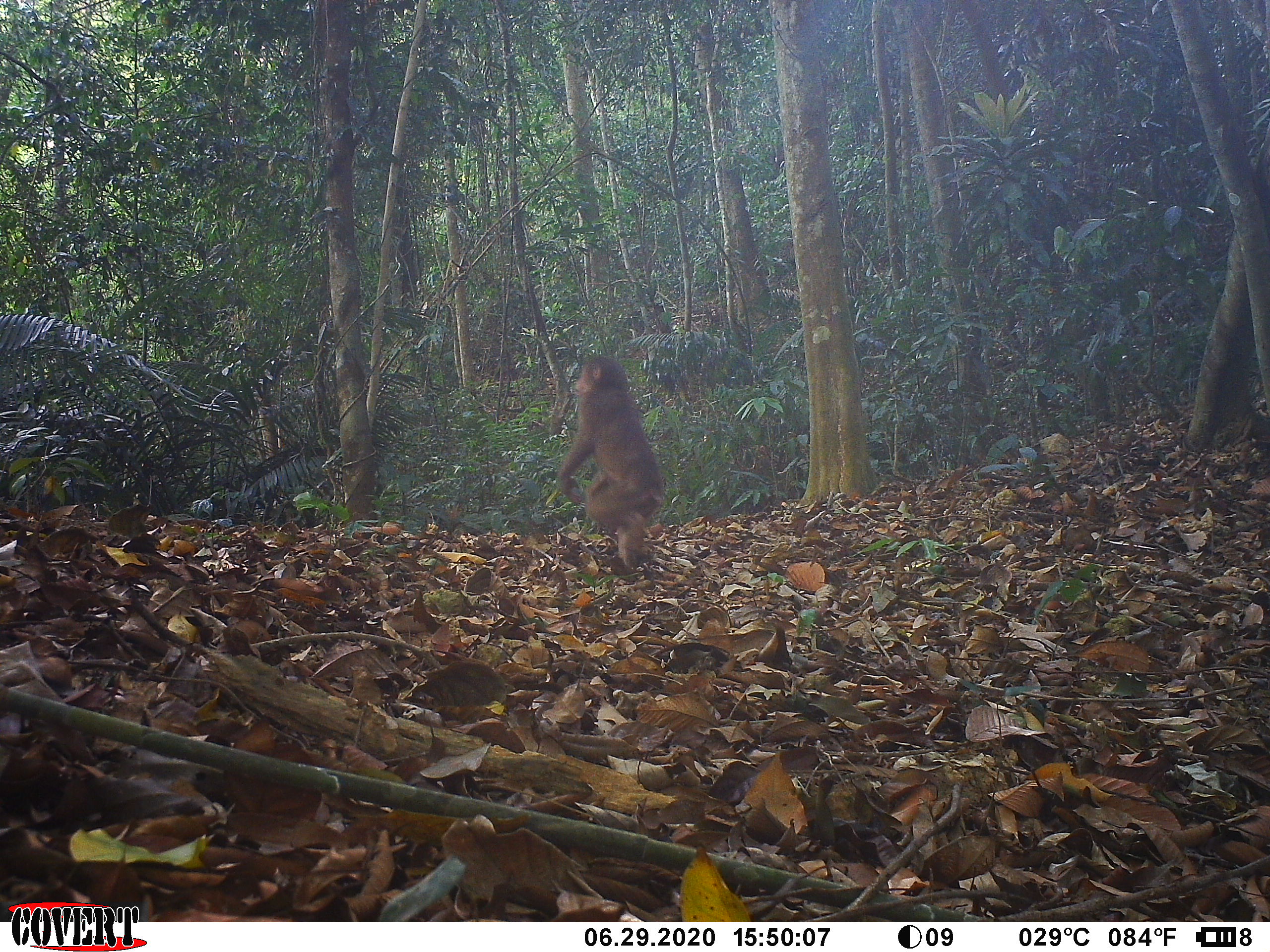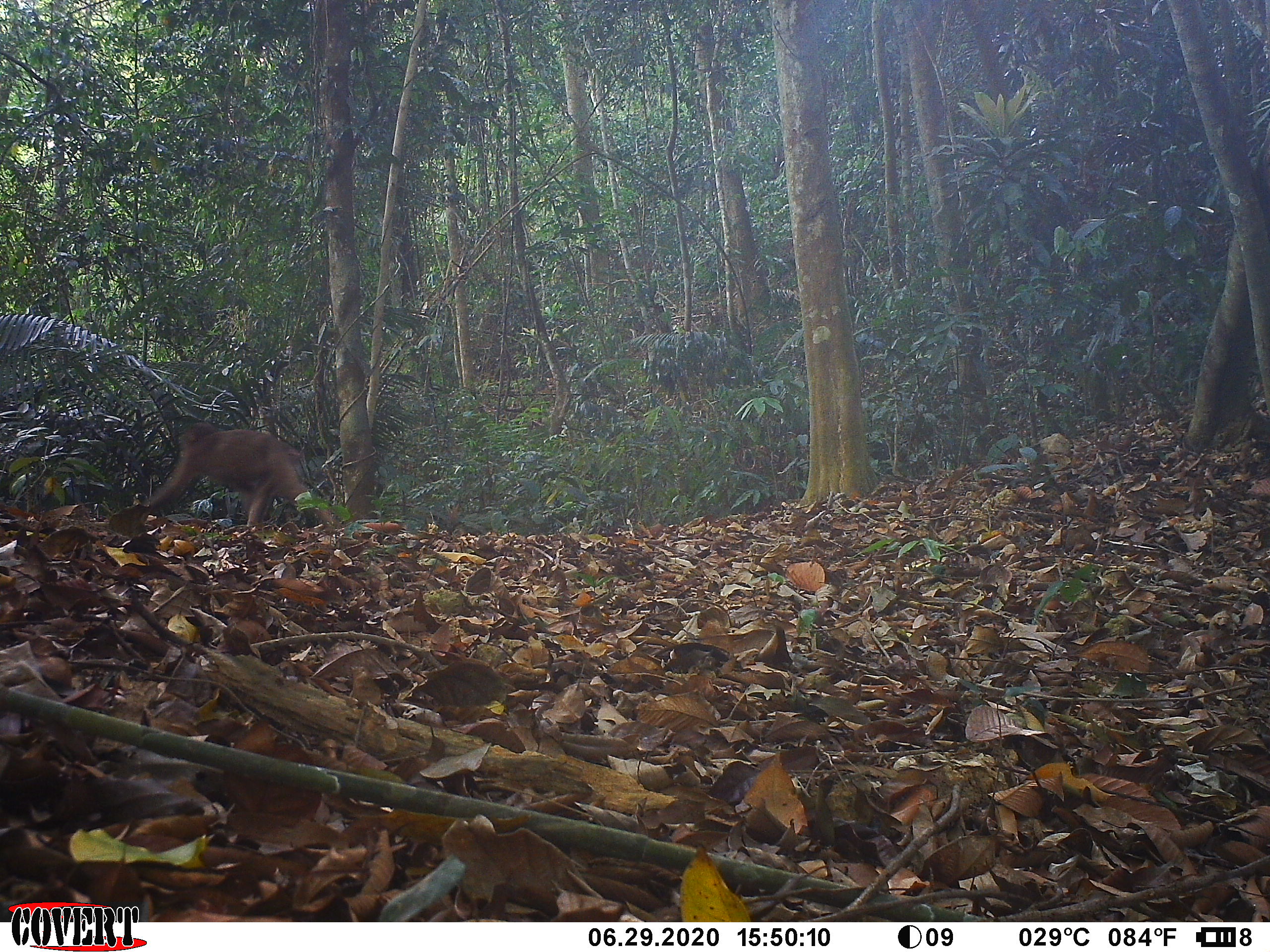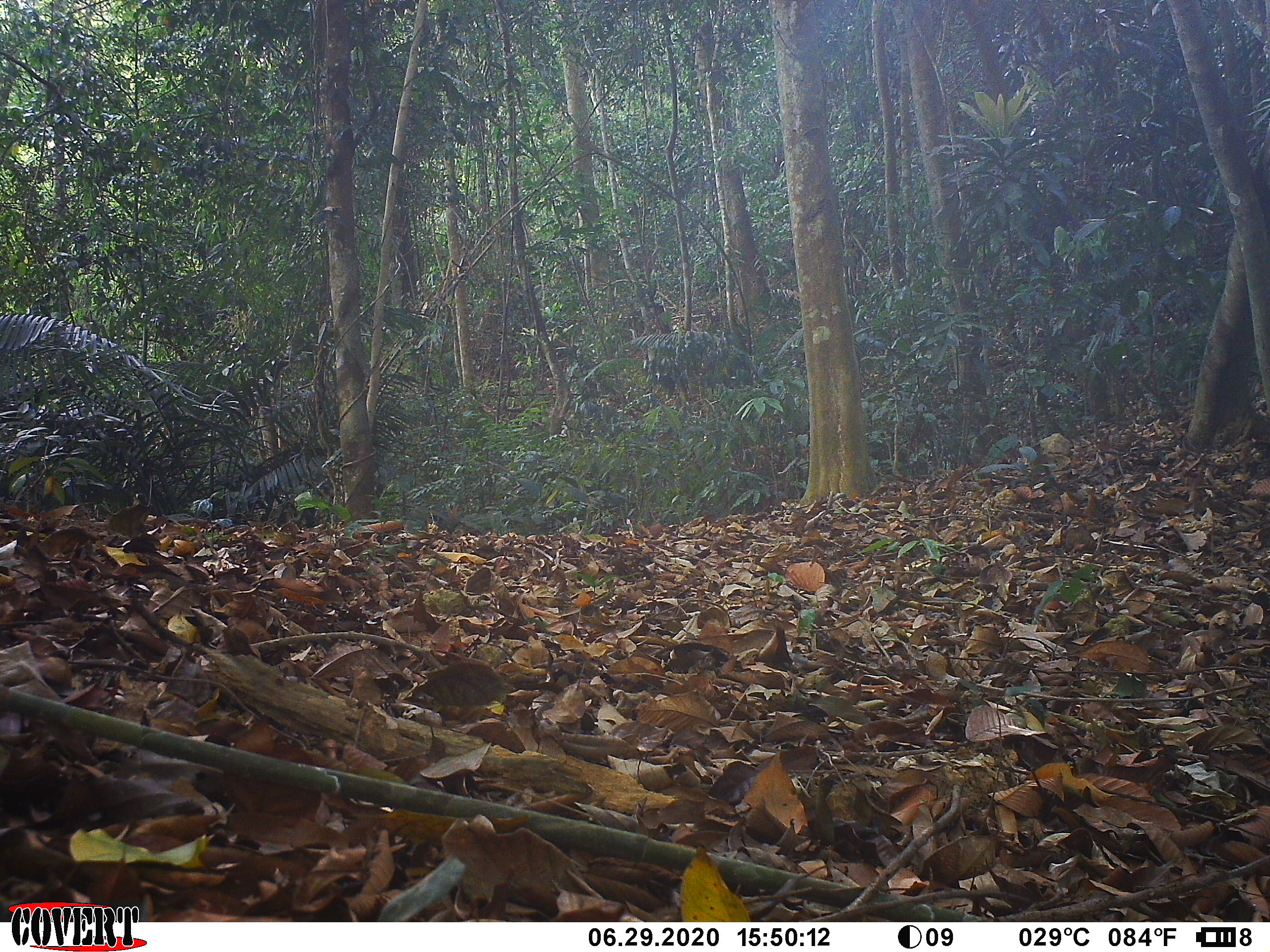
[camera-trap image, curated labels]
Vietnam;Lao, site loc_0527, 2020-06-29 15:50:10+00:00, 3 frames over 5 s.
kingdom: Animalia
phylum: Chordata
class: Mammalia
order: Primates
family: Cercopithecidae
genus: Macaca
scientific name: Macaca arctoides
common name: stump-tailed macaque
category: stump tailed macaque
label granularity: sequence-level